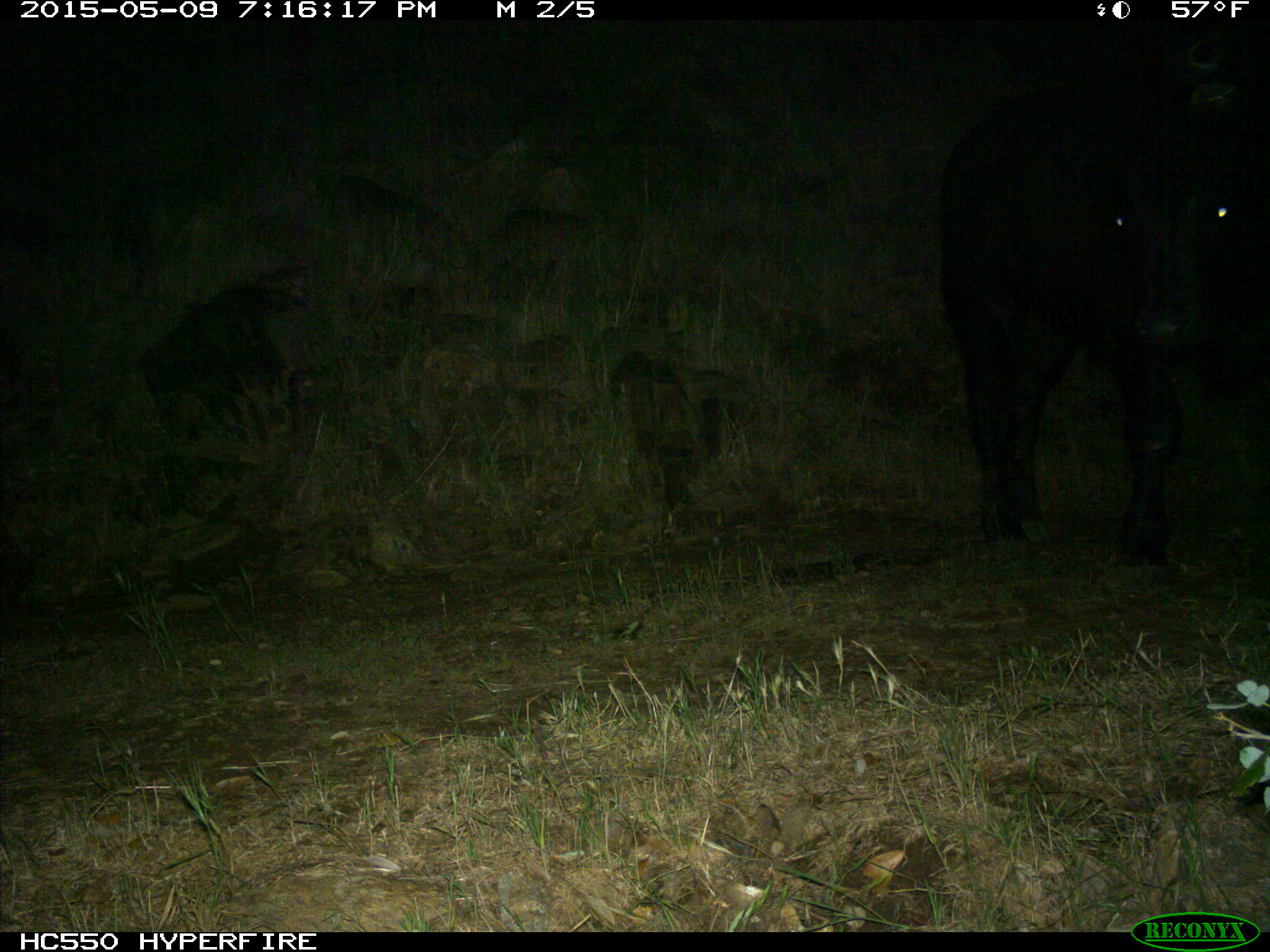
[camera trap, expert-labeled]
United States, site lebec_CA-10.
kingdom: Animalia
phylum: Chordata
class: Mammalia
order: Artiodactyla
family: Bovidae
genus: Bos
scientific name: Bos taurus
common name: domestic cow